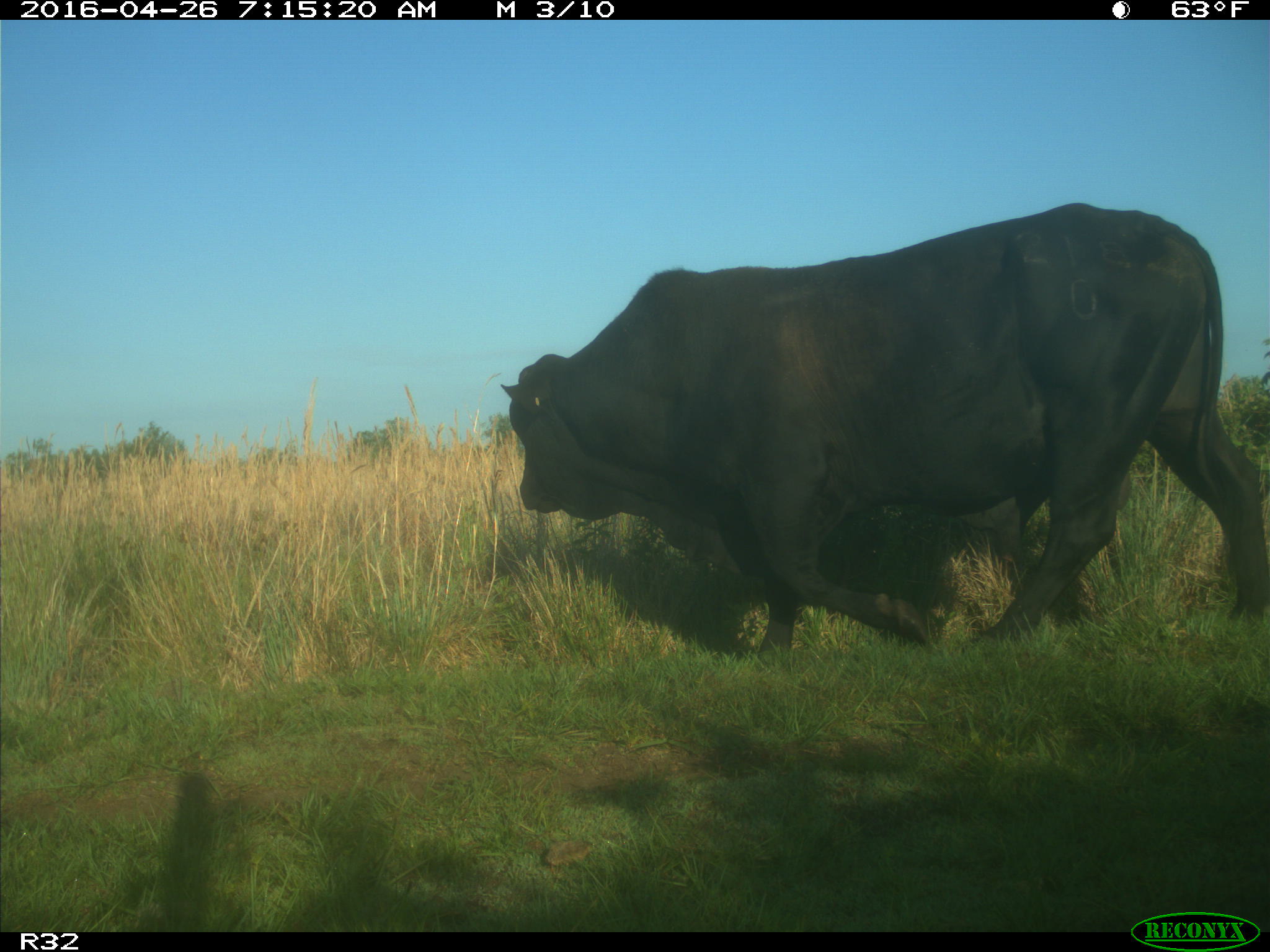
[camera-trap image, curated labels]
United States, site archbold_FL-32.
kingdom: Animalia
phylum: Chordata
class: Mammalia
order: Artiodactyla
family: Bovidae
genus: Bos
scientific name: Bos taurus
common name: domestic cow